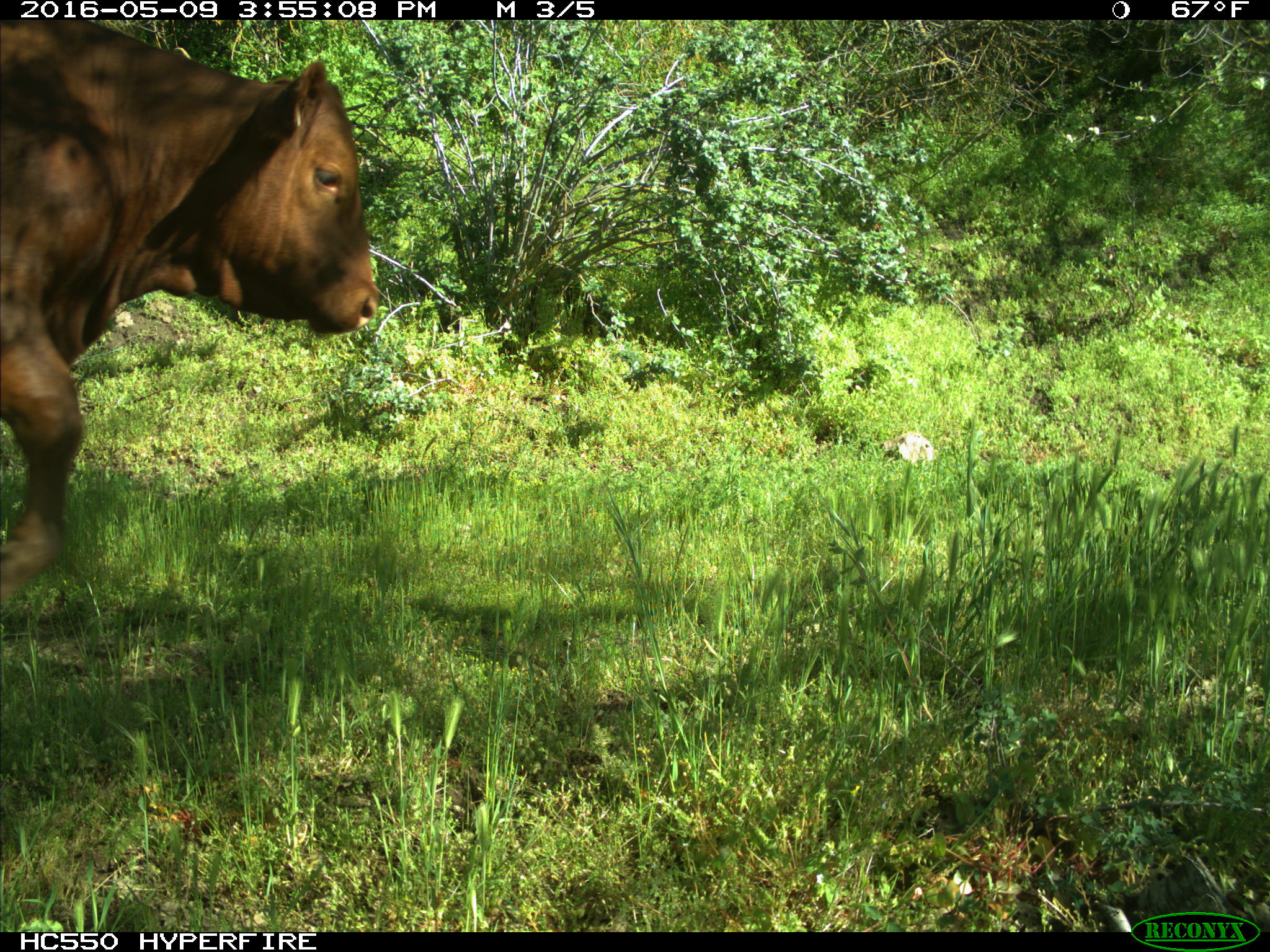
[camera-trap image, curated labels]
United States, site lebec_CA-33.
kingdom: Animalia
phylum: Chordata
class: Mammalia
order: Artiodactyla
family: Bovidae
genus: Bos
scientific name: Bos taurus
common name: domestic cow